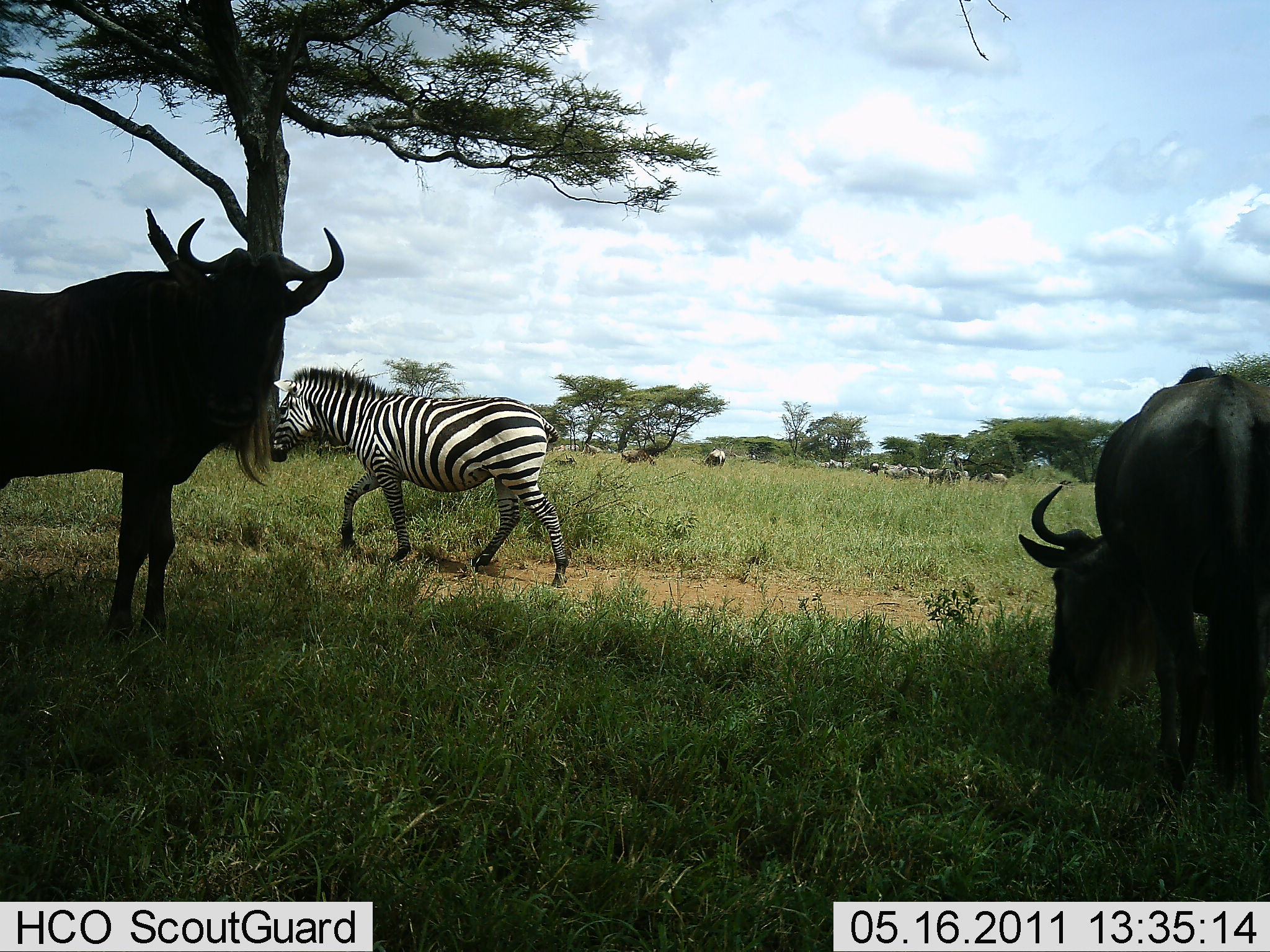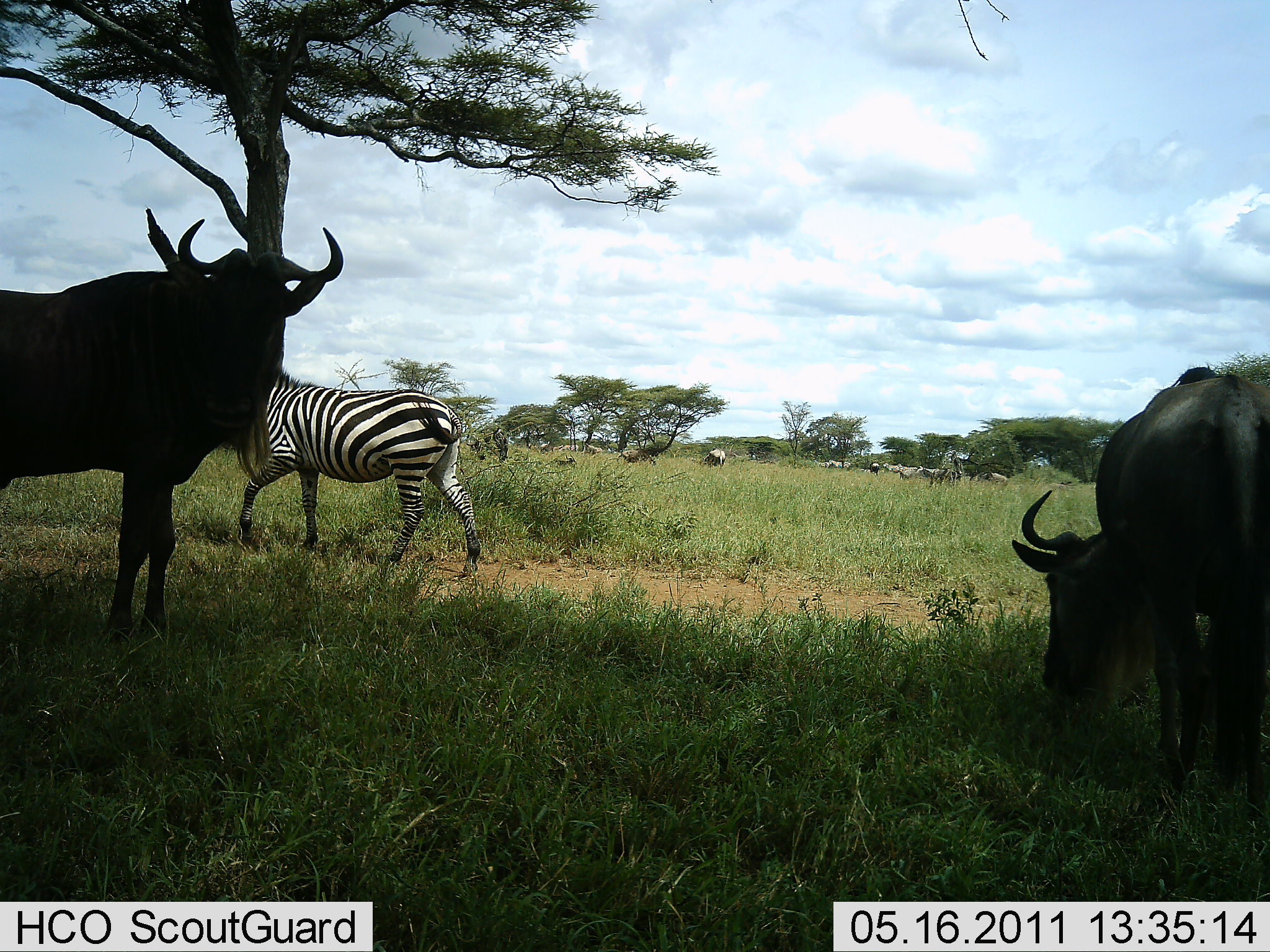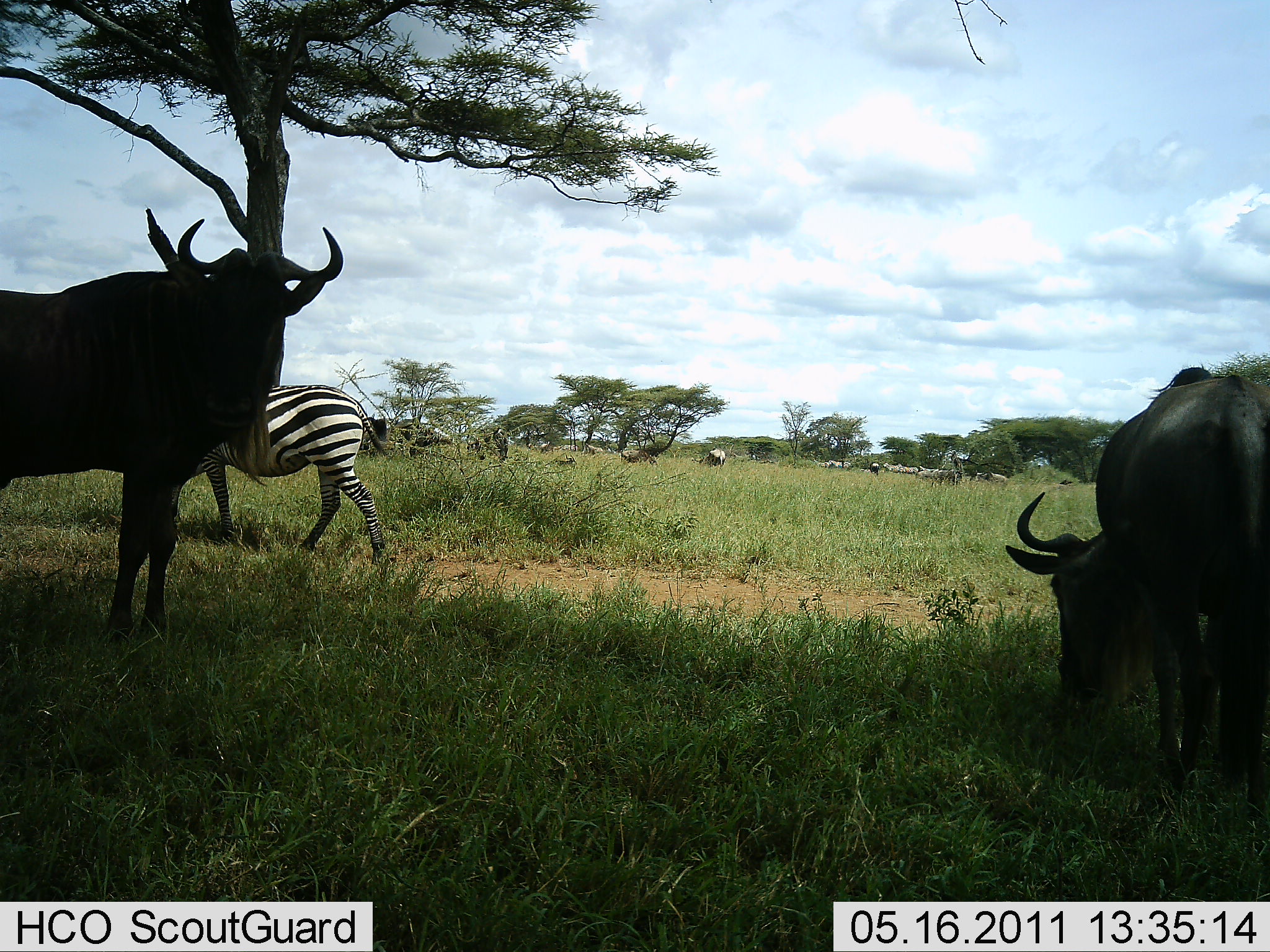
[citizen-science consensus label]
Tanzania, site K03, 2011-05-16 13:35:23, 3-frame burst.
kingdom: Animalia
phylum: Chordata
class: Mammalia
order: Artiodactyla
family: Bovidae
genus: Connochaetes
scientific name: Connochaetes taurinus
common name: blue wildebeest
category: wildebeest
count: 2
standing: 77%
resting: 0%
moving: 8%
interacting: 0%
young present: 0%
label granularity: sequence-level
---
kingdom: Animalia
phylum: Chordata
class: Mammalia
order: Perissodactyla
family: Equidae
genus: Equus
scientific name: Equus quagga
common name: plains zebra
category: zebra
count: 1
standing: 8%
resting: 0%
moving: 92%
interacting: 0%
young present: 0%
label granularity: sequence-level